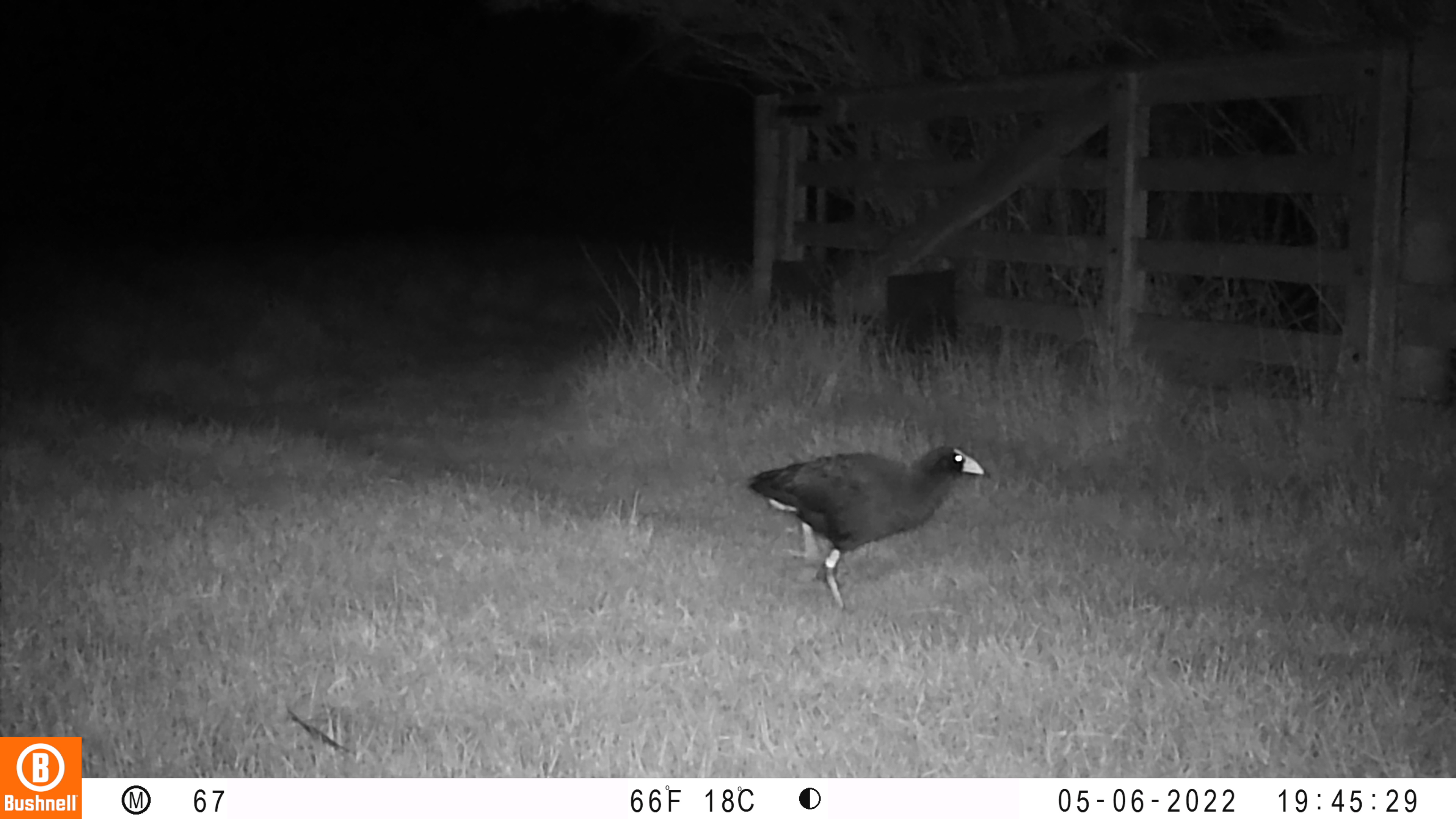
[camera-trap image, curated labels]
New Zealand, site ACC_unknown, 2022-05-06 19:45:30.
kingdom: Animalia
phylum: Chordata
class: Aves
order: Gruiformes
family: Rallidae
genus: Porphyrio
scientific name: Porphyrio melanotus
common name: australasian swamphen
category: pukeko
Pukeko (australasian swamphen) (Porphyrio melanotus).